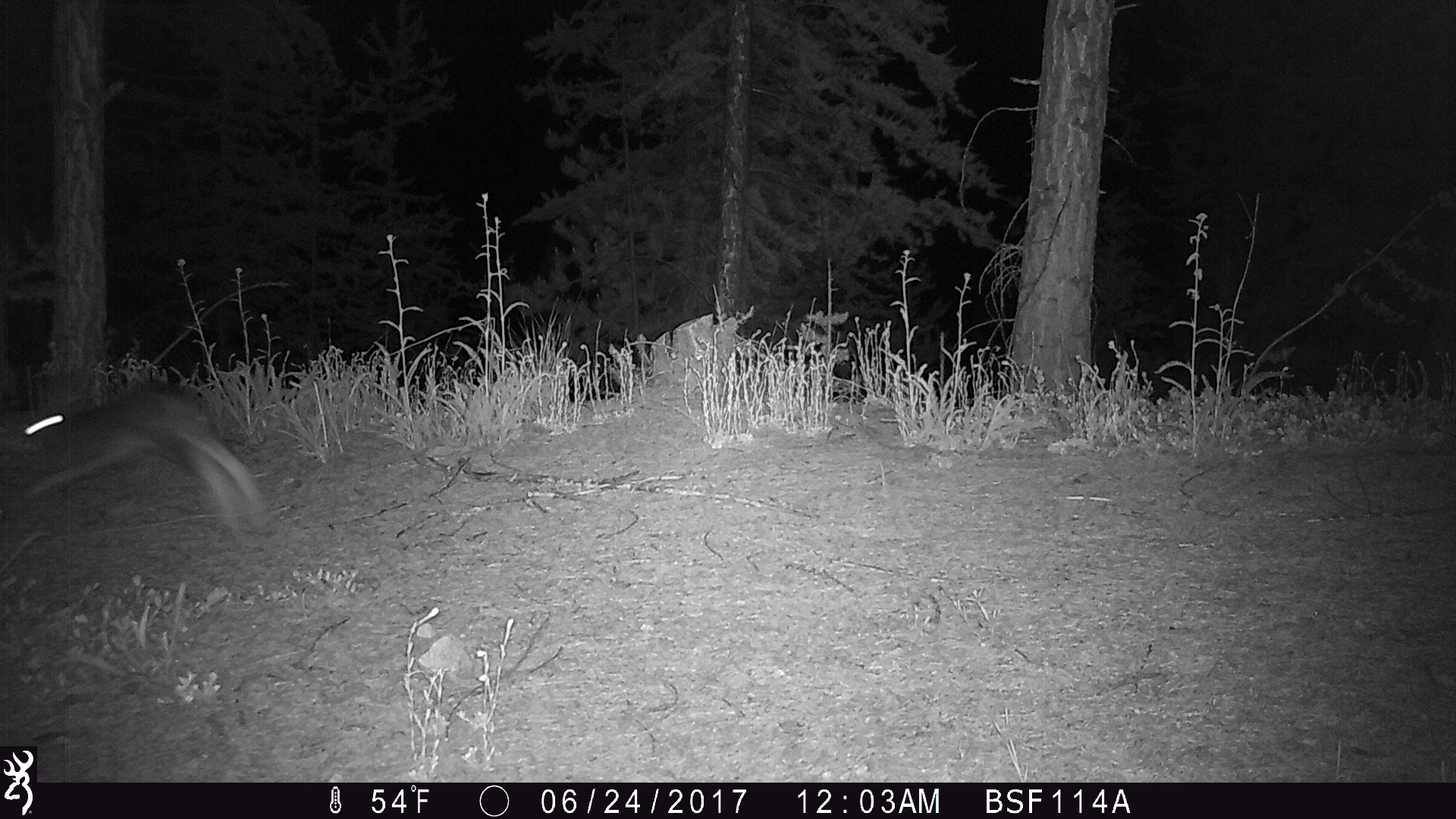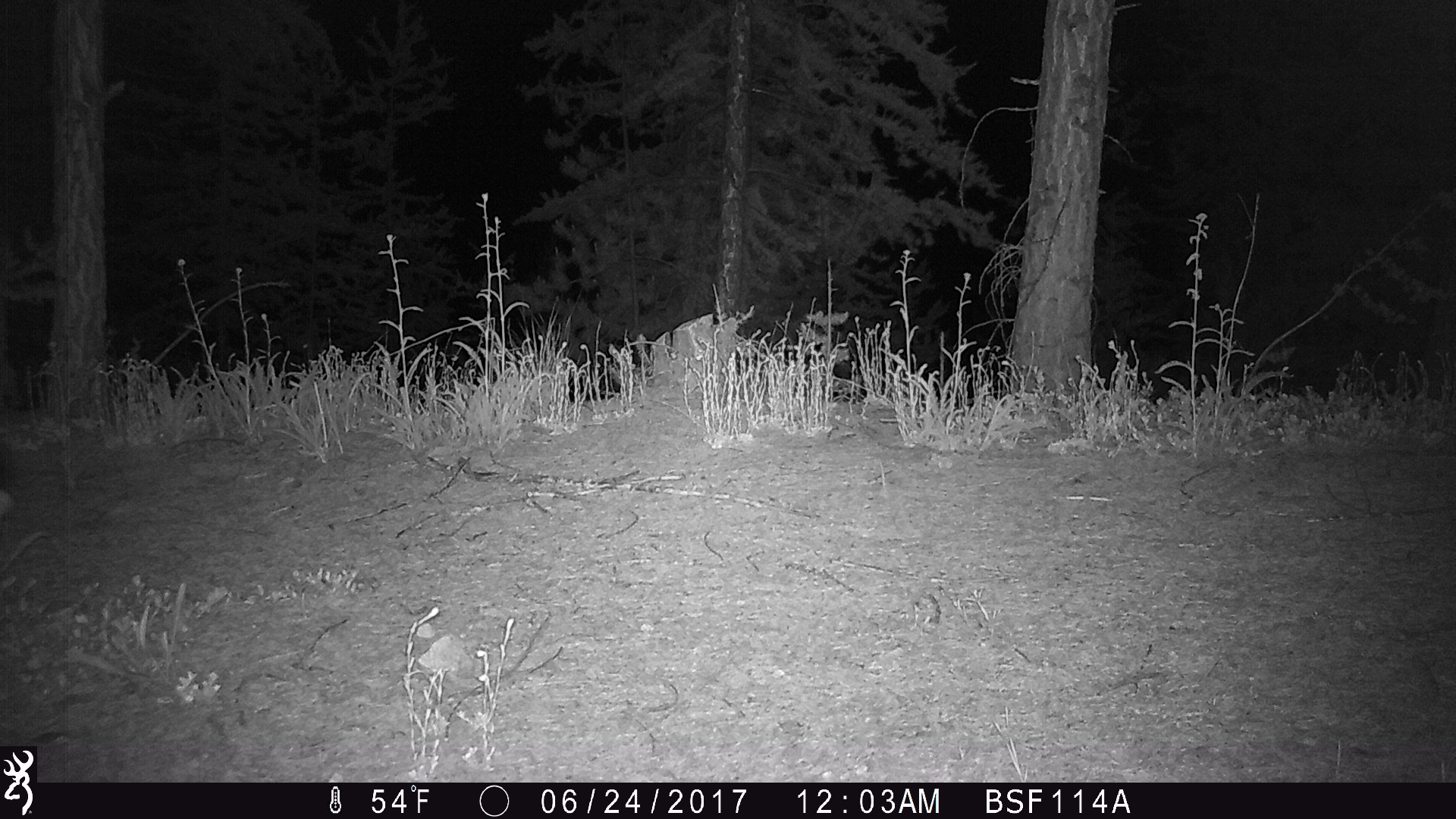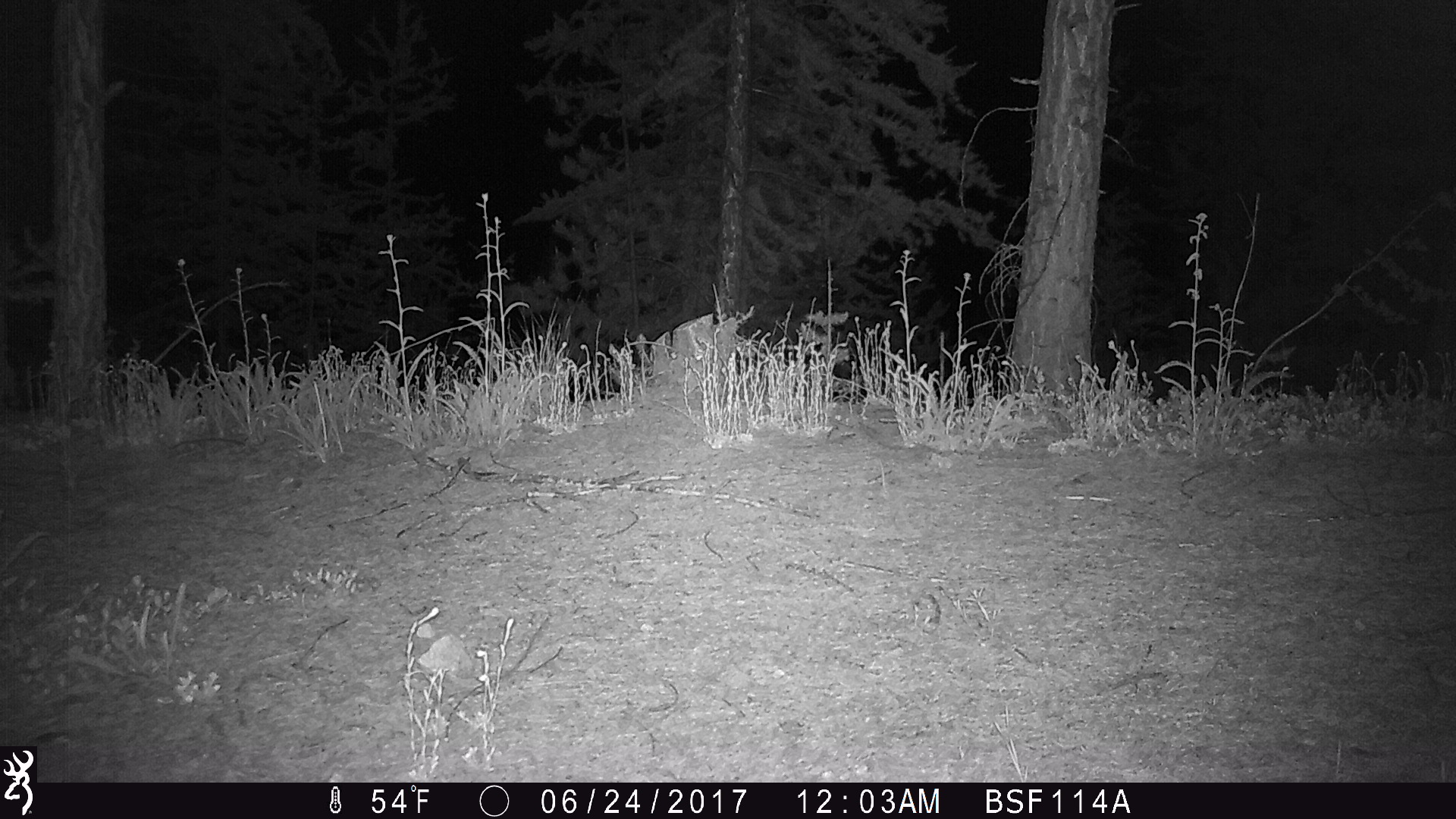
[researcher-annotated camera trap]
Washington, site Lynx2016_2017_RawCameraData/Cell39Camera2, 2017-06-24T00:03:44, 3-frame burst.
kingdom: Animalia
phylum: Chordata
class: Mammalia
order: Lagomorpha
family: Leporidae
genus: Lepus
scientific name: Lepus americanus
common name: snowshoe hare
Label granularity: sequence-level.